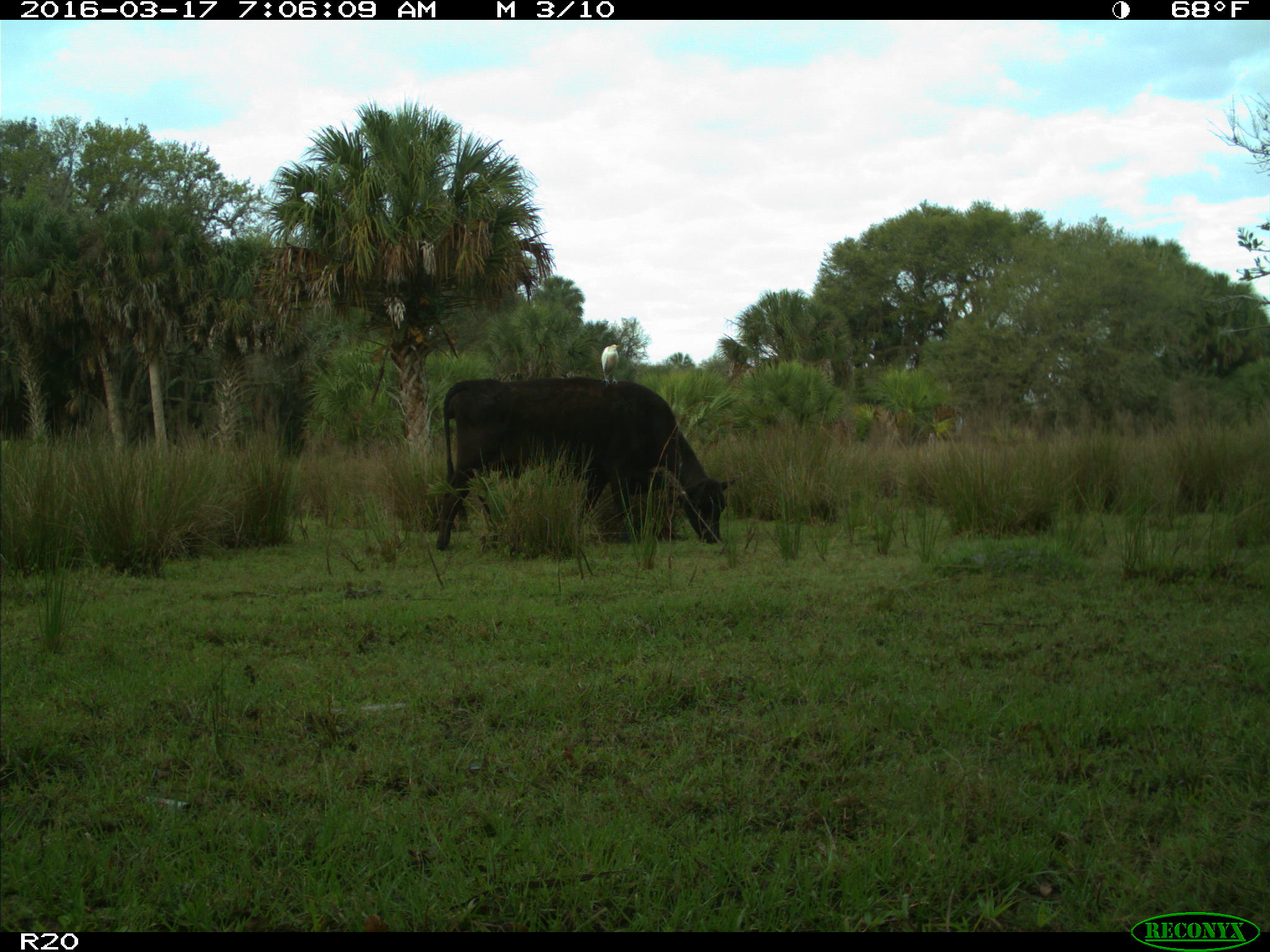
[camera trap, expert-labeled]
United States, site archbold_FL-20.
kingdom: Animalia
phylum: Chordata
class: Mammalia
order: Artiodactyla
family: Bovidae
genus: Bos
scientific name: Bos taurus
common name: domestic cow